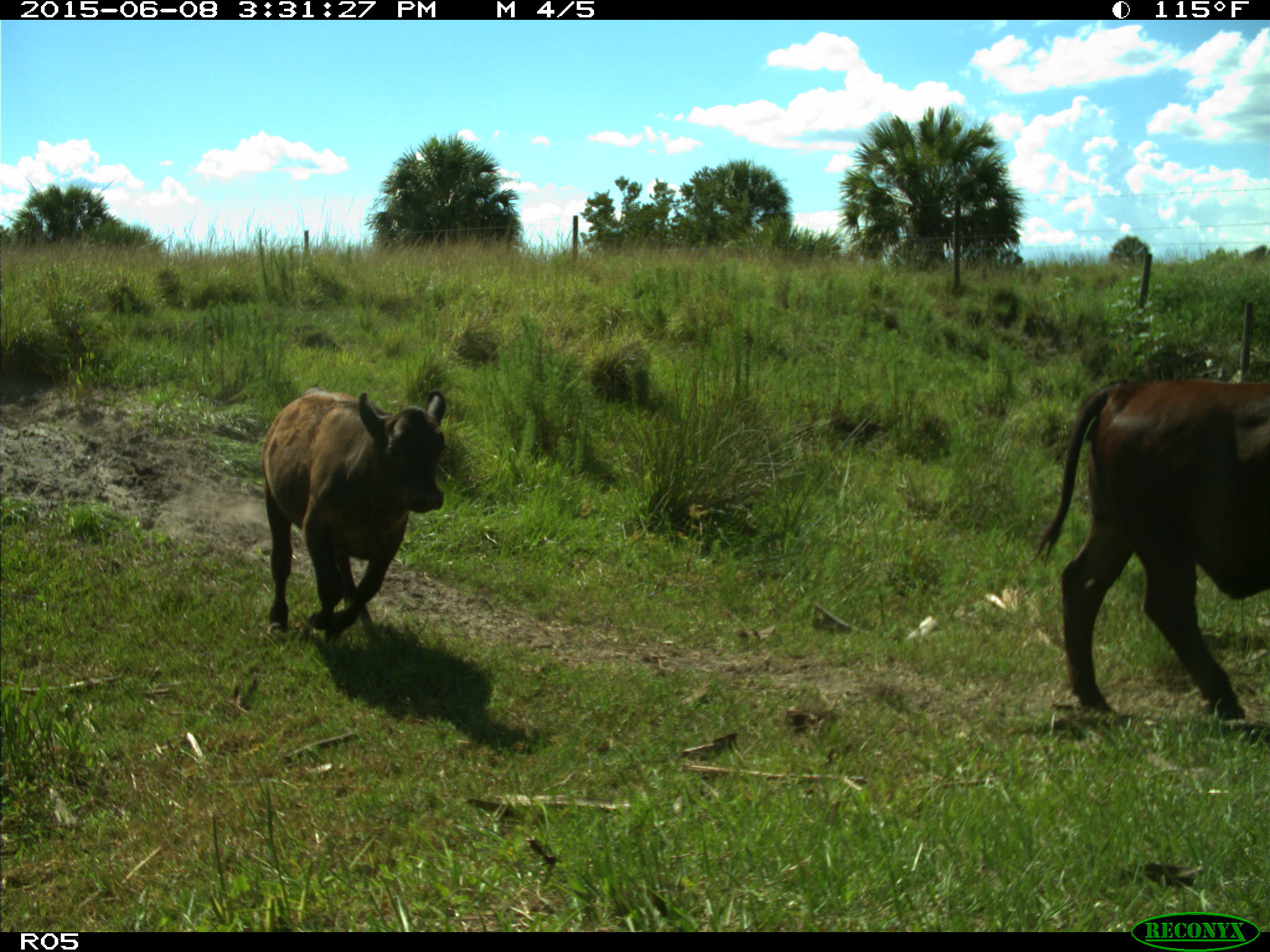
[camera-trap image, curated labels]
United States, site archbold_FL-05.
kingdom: Animalia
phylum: Chordata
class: Mammalia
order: Artiodactyla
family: Bovidae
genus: Bos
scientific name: Bos taurus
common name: domestic cow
Bos taurus (domestic cow).